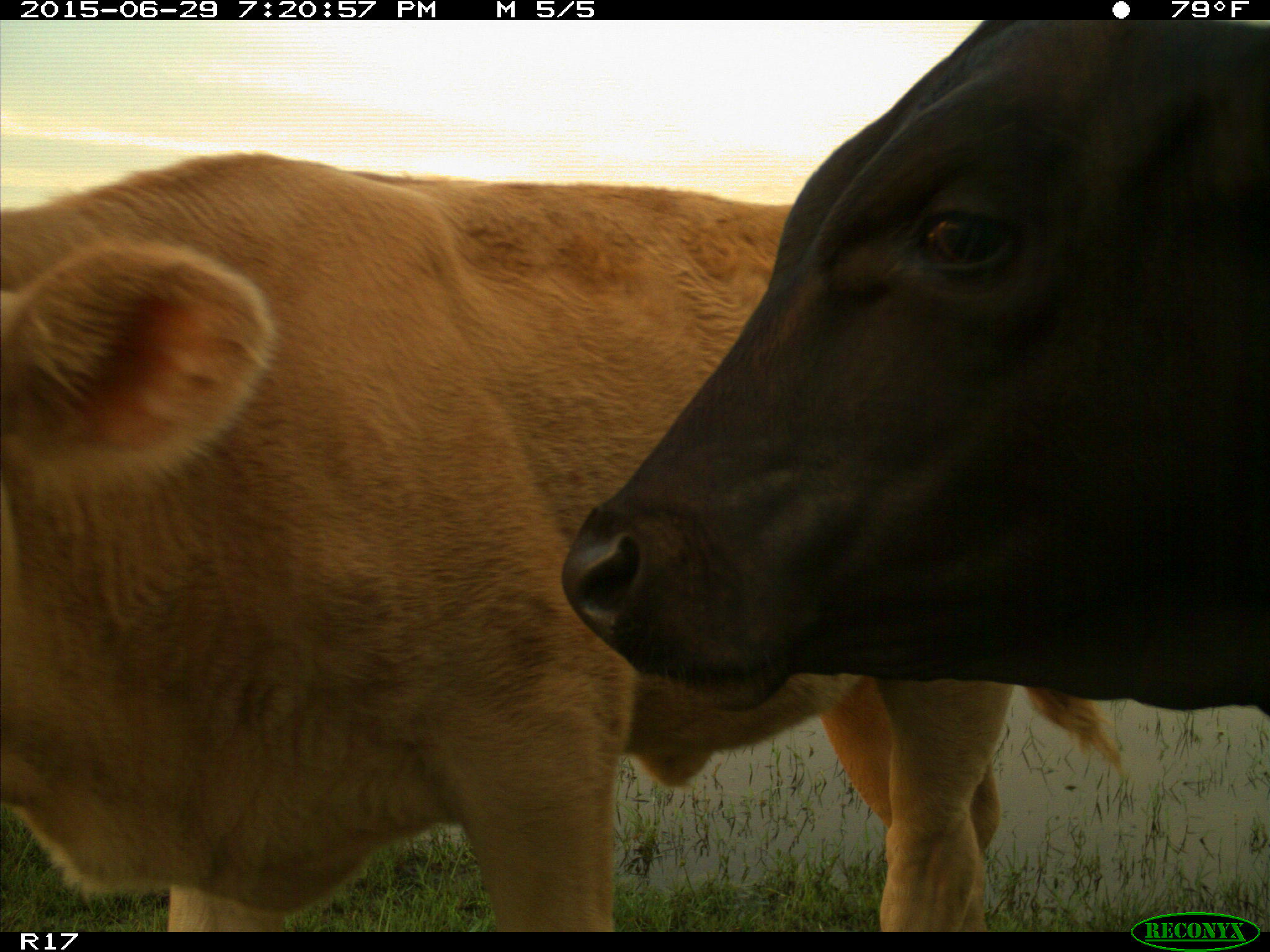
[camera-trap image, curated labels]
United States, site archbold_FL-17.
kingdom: Animalia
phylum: Chordata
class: Mammalia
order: Artiodactyla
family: Bovidae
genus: Bos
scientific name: Bos taurus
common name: domestic cow